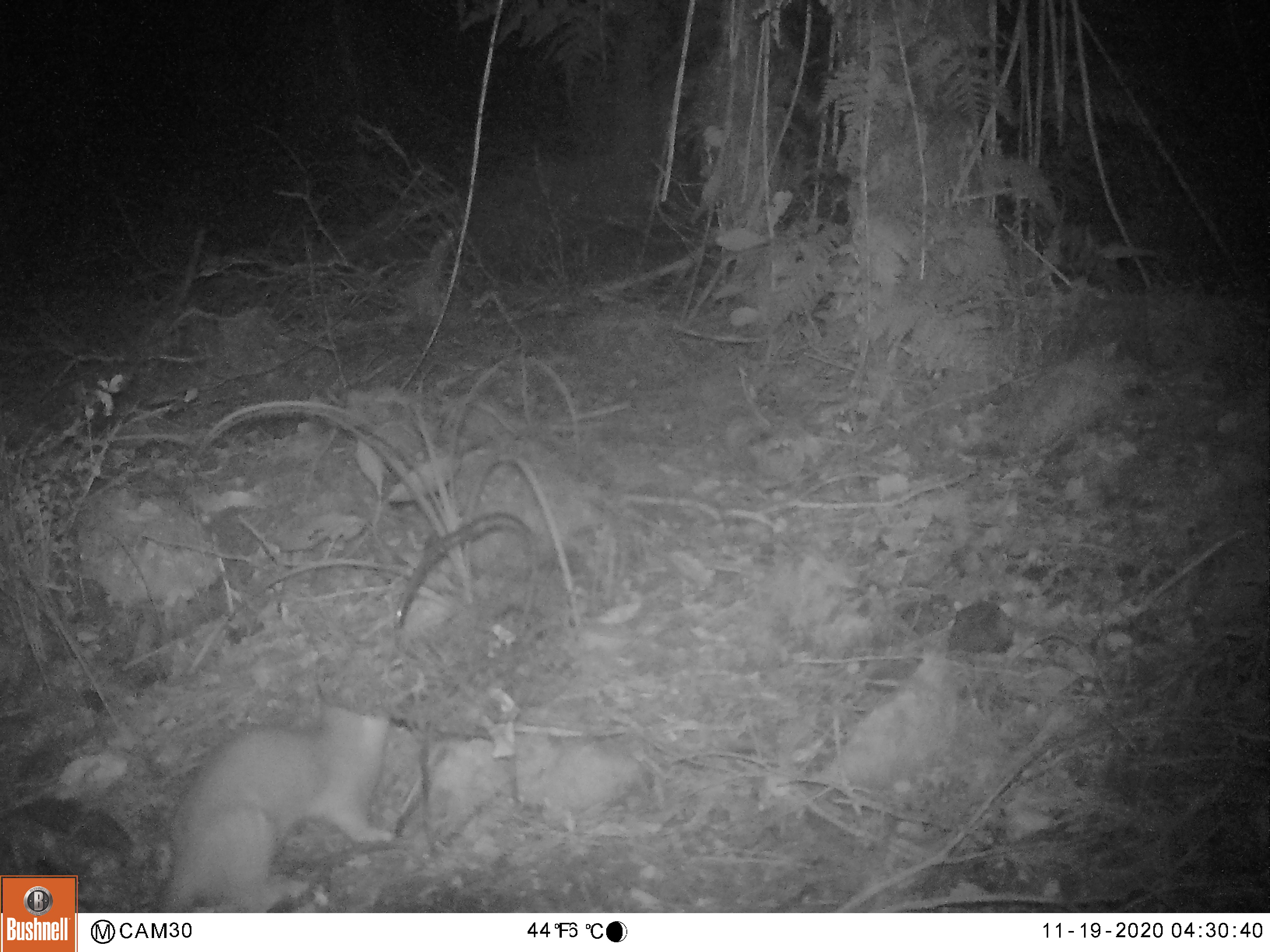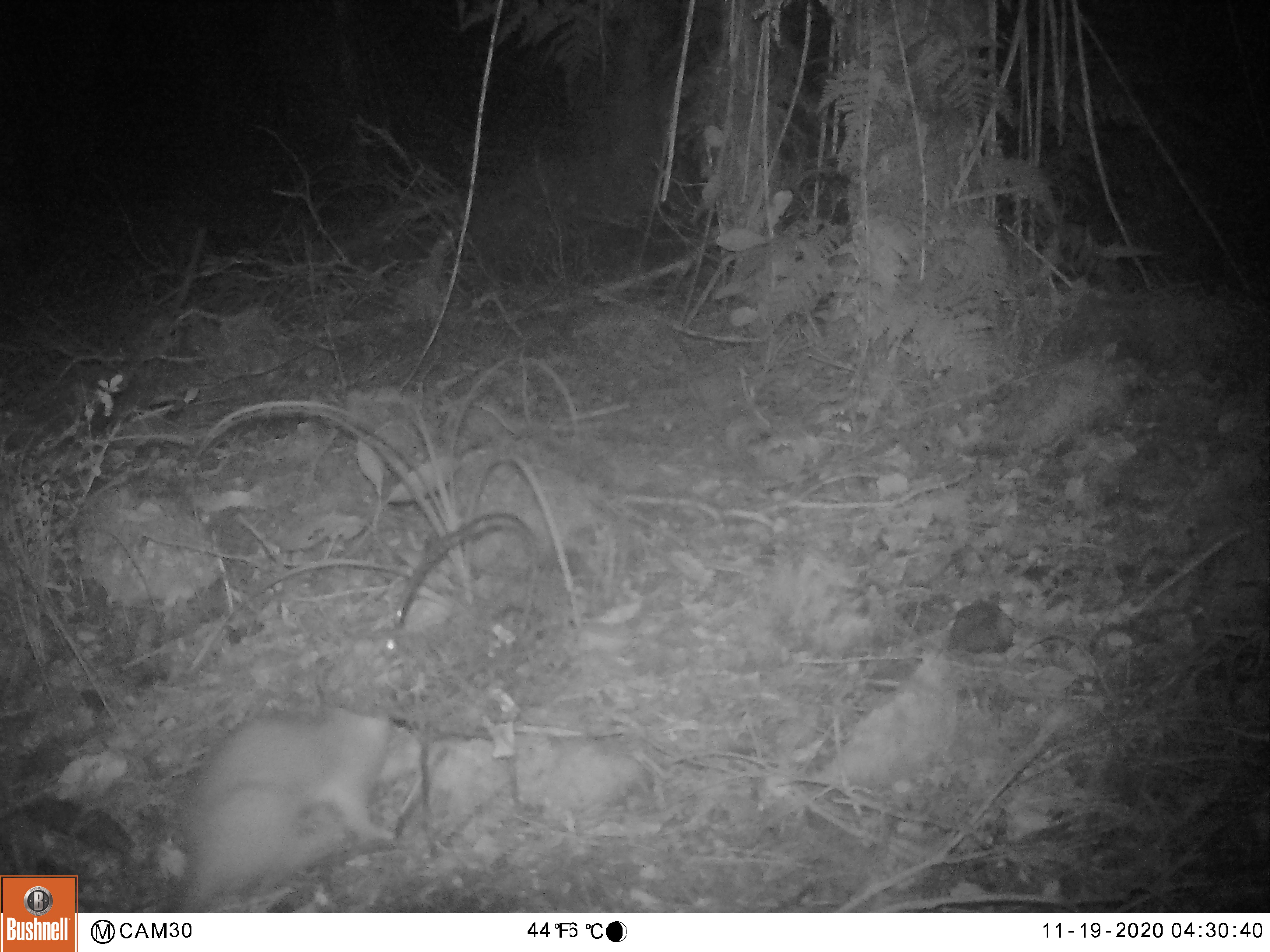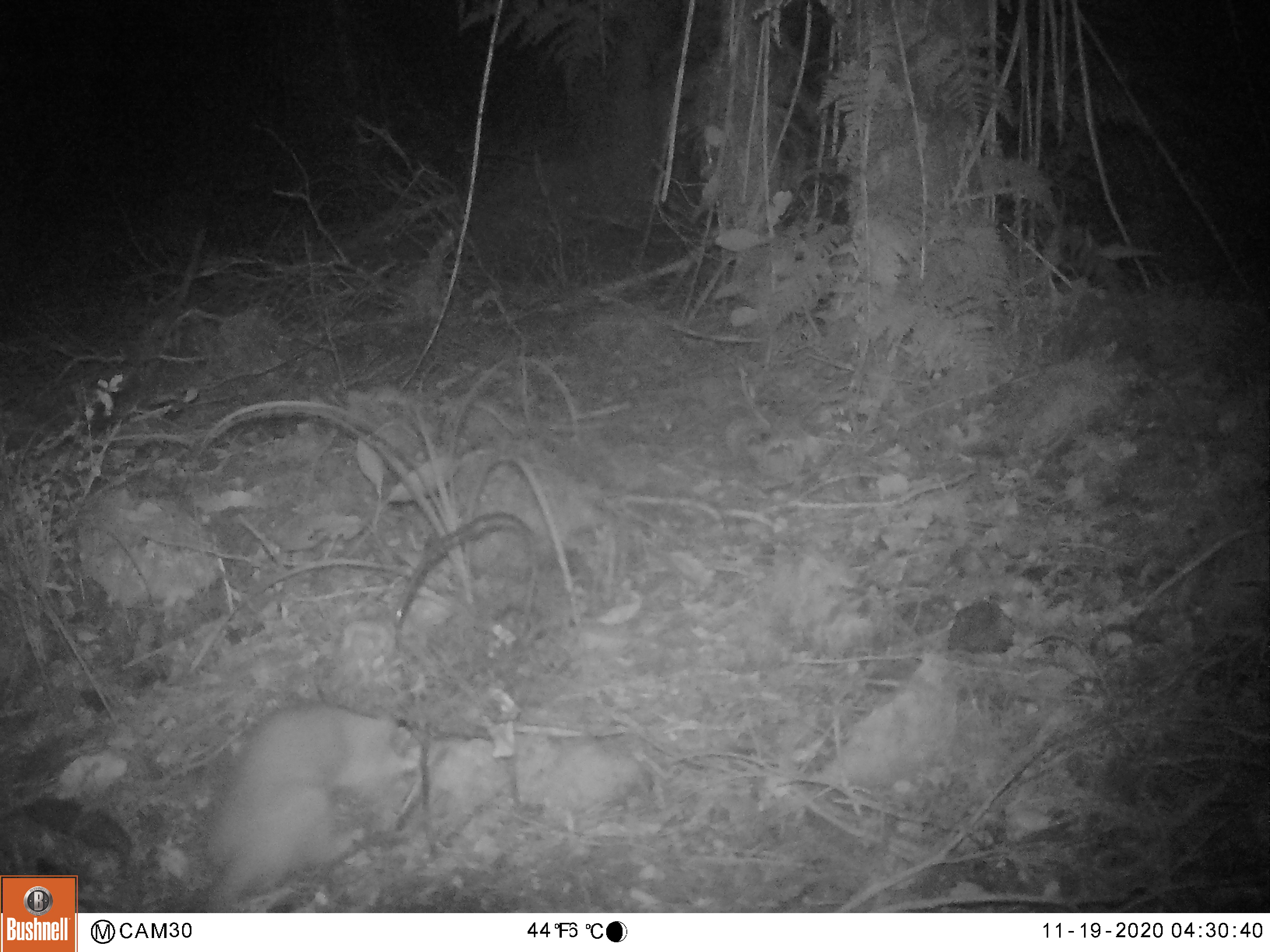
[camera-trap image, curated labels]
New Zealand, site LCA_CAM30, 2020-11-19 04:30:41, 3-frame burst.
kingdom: Animalia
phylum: Chordata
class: Mammalia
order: Carnivora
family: Mustelidae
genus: Mustela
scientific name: Mustela erminea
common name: stoat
Stoat (Mustela erminea).